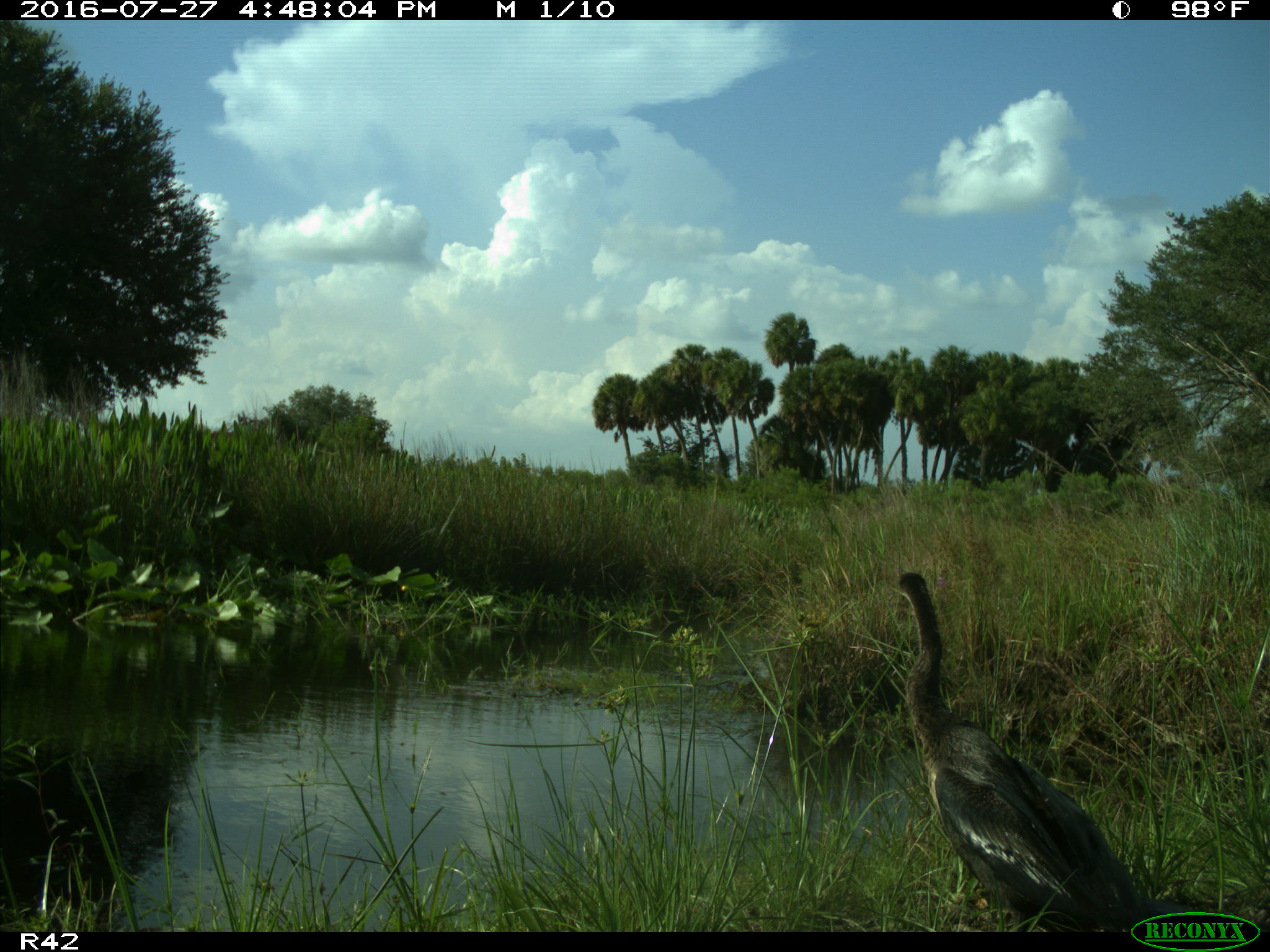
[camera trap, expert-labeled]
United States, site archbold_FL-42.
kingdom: Animalia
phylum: Chordata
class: Aves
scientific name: Aves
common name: birds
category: unidentified bird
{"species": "unidentified bird (birds) (Aves)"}